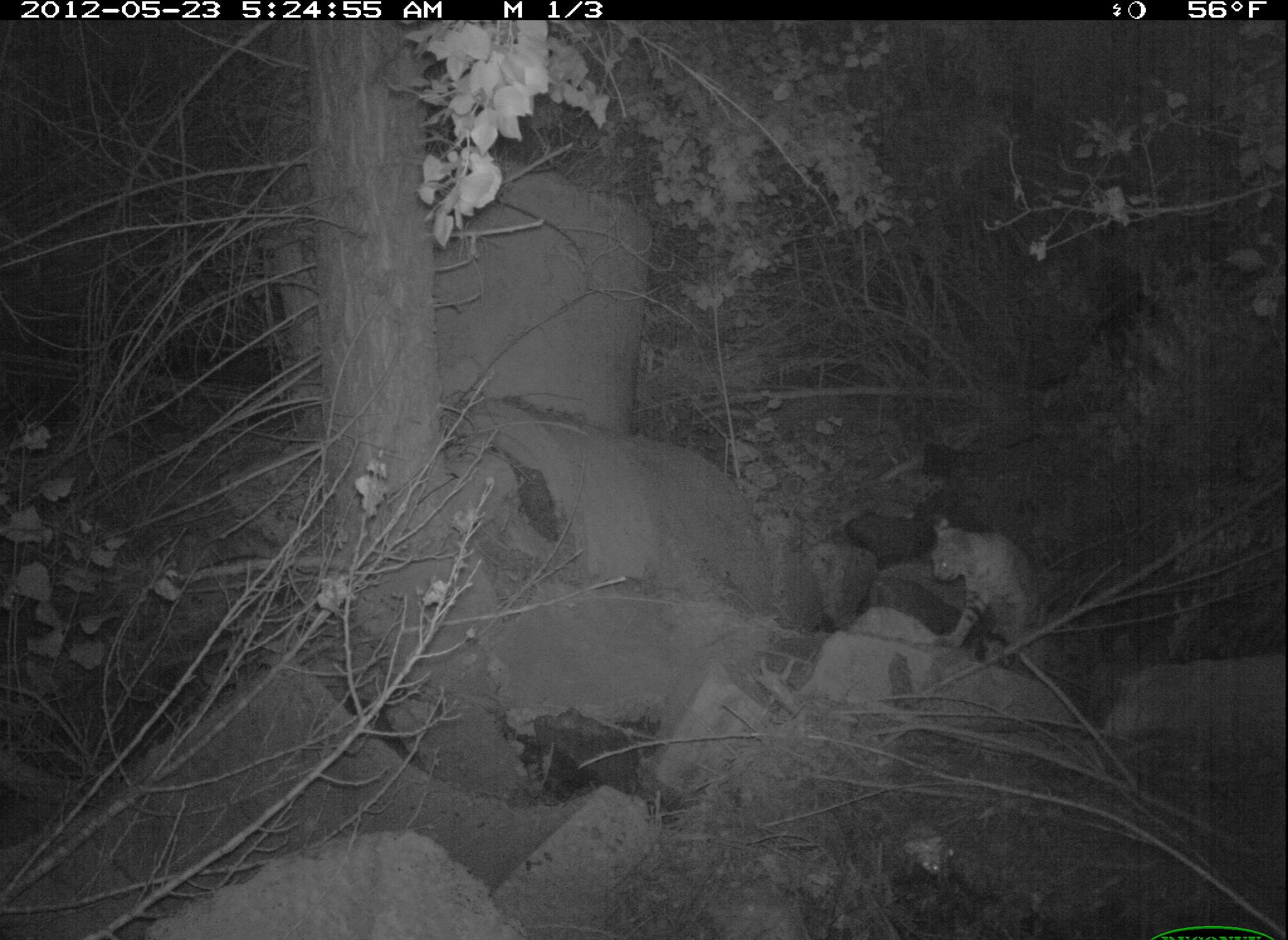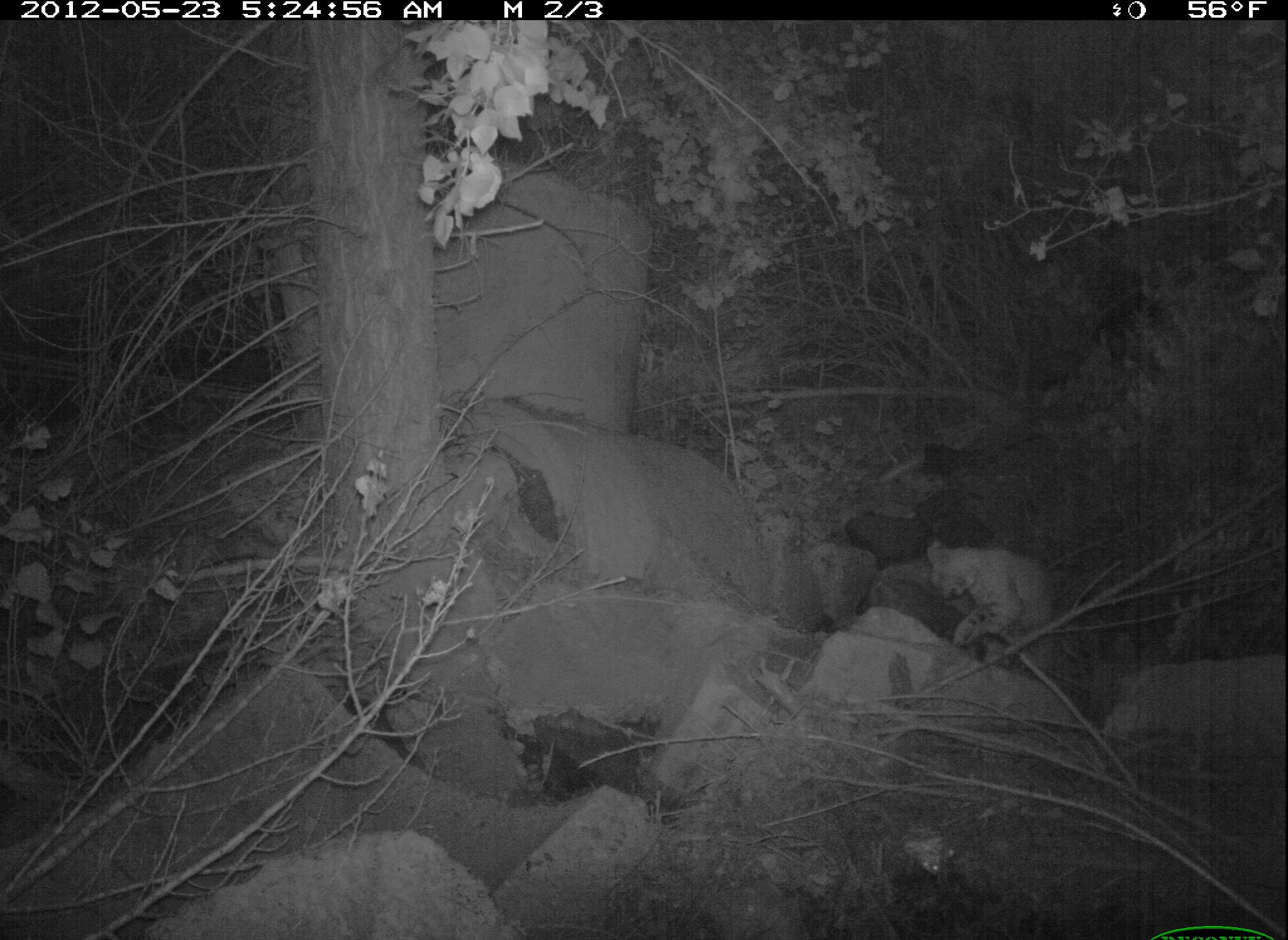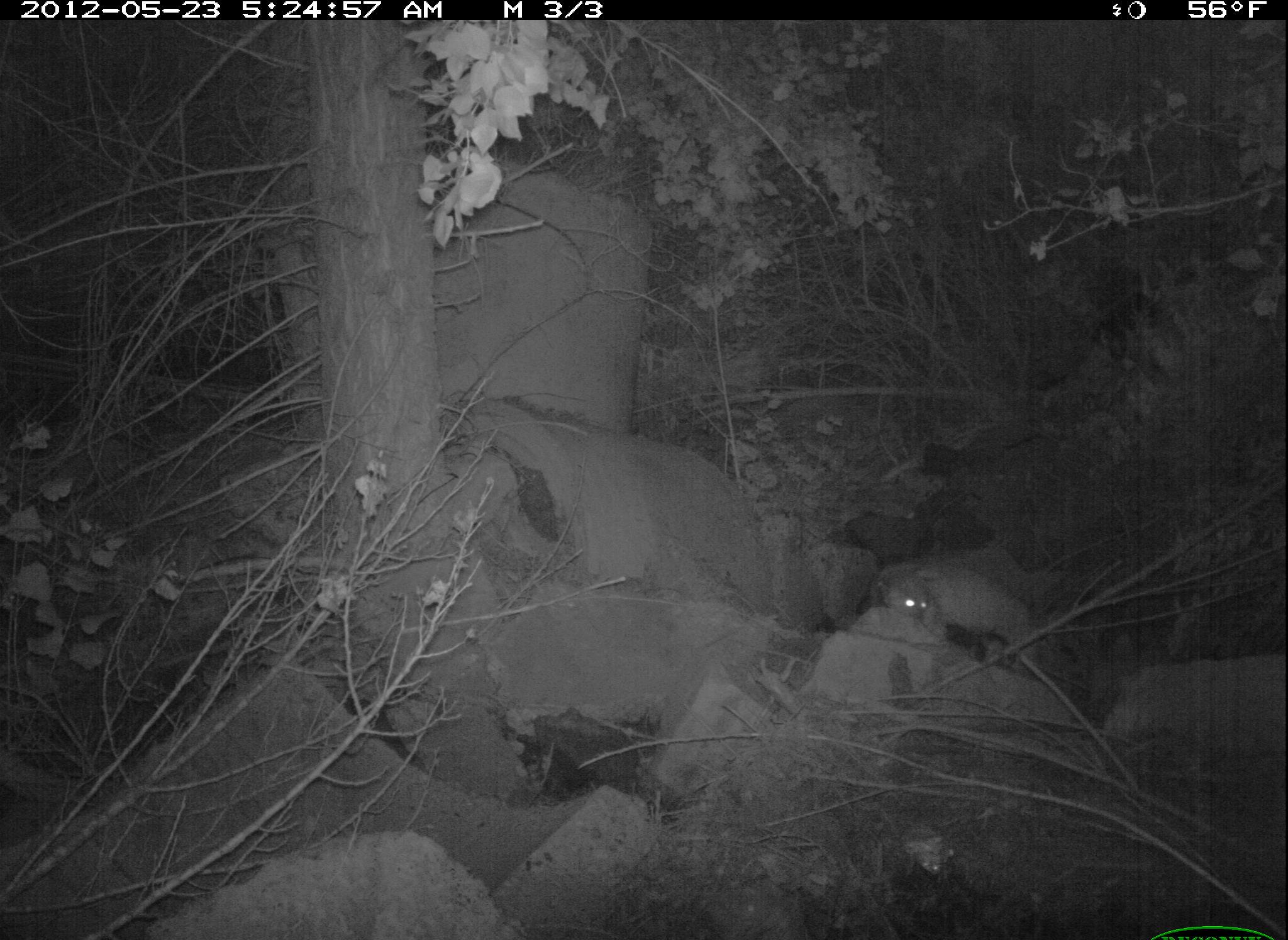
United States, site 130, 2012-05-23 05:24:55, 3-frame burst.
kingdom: Animalia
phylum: Chordata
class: Mammalia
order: Carnivora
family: Felidae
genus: Lynx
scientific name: Lynx rufus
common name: bobcat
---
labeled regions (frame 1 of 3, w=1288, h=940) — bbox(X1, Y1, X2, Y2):
bobcat: bbox(910, 499, 1063, 676)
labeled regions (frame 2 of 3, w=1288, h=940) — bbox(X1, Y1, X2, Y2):
bobcat: bbox(919, 515, 1066, 695)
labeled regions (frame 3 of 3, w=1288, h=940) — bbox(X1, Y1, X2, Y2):
bobcat: bbox(840, 559, 1080, 694)